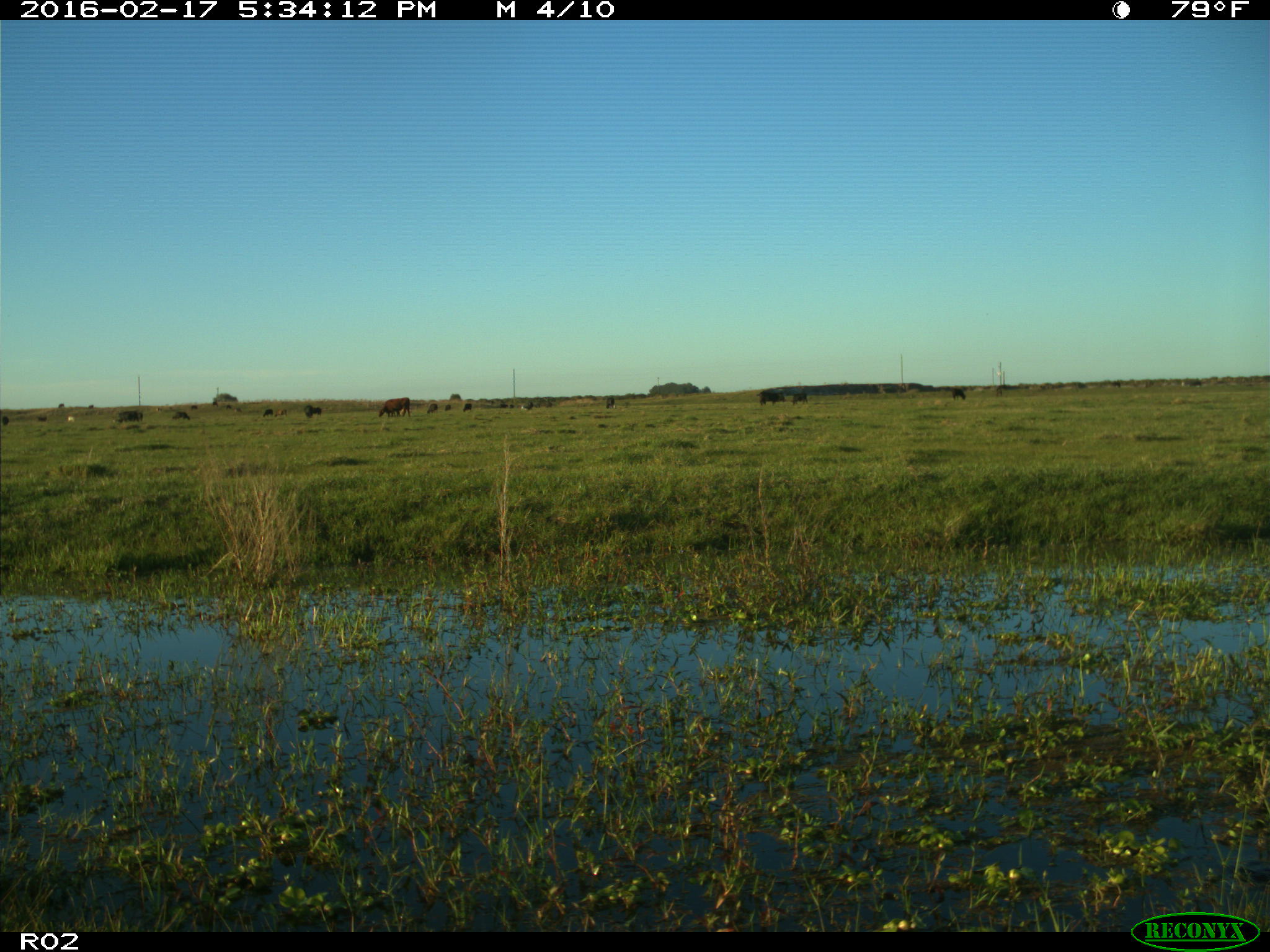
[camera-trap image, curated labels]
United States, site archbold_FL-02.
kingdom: Animalia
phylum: Chordata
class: Mammalia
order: Artiodactyla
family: Bovidae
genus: Bos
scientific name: Bos taurus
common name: domestic cow